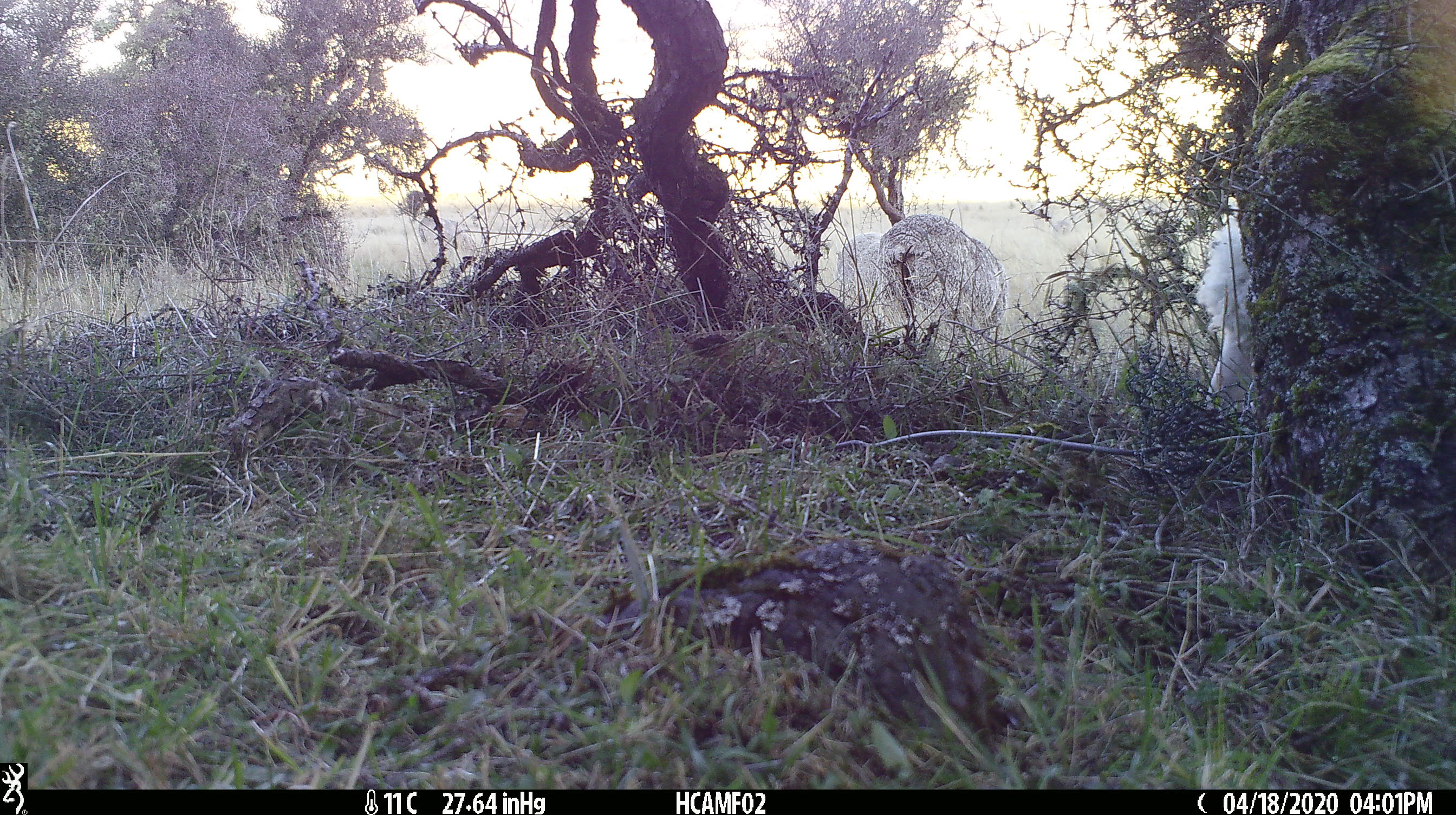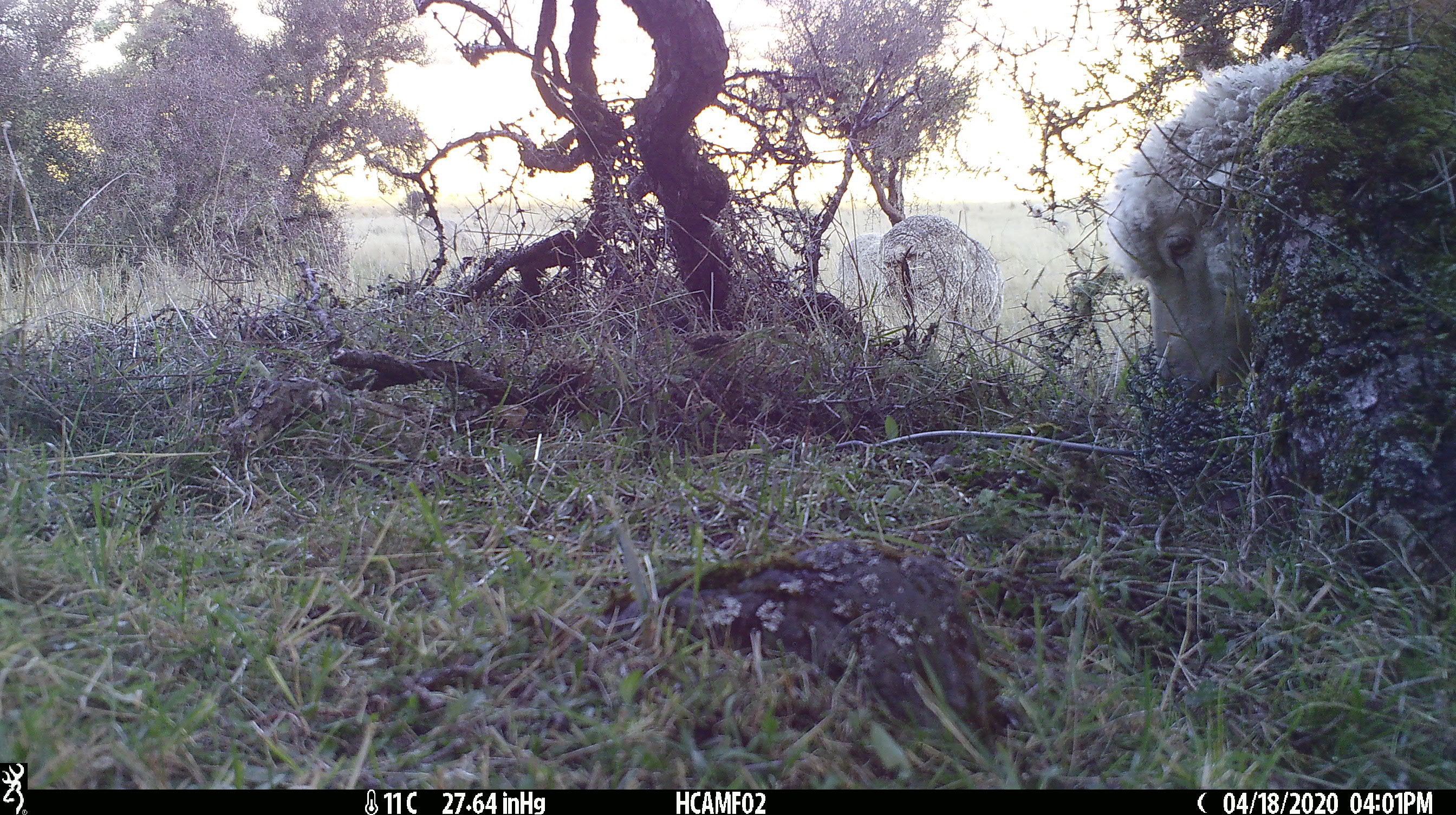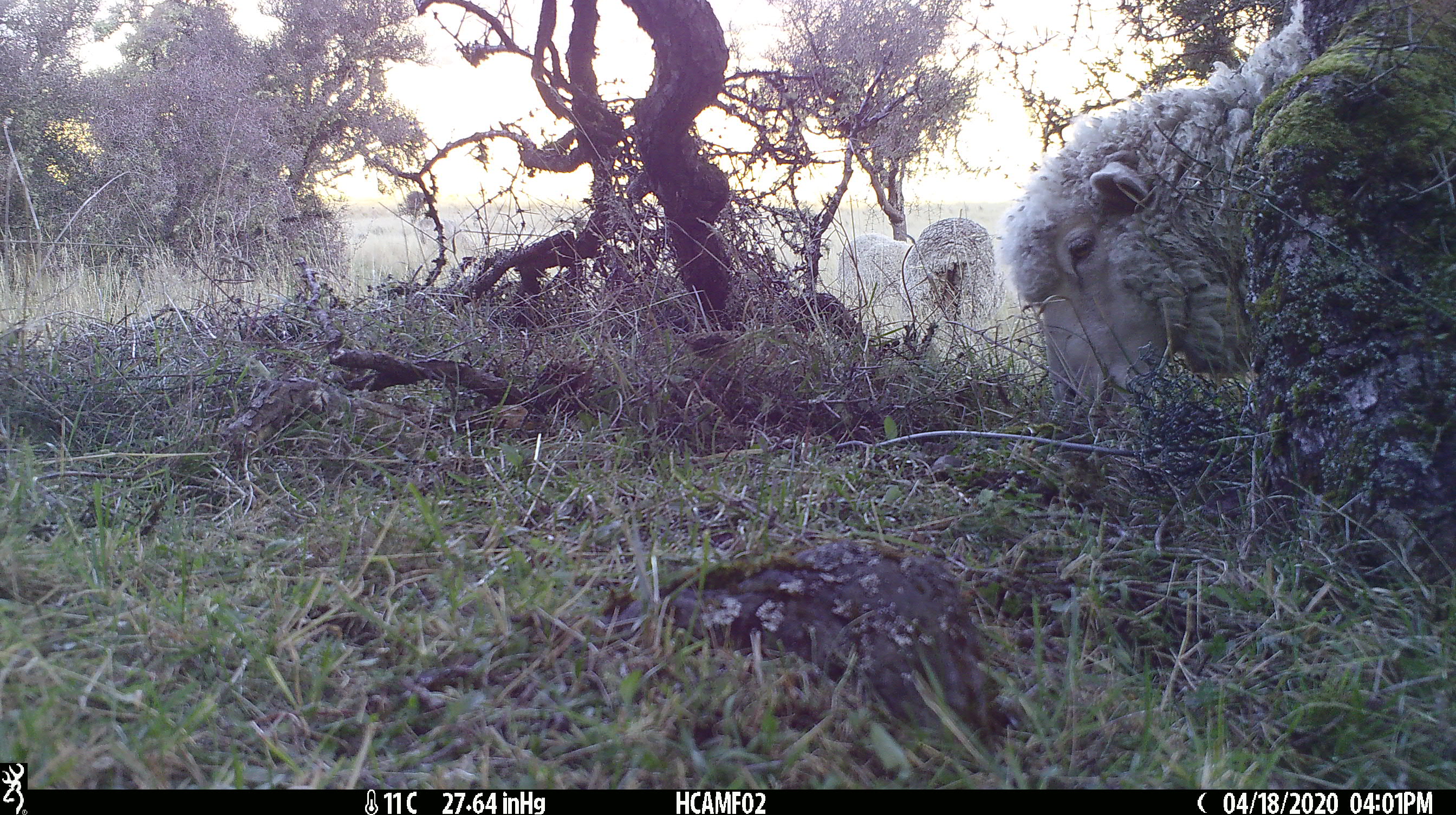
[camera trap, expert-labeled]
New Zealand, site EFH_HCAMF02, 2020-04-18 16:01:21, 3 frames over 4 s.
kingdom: Animalia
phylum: Chordata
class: Mammalia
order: Artiodactyla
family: Bovidae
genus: Ovis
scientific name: Ovis aries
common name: domestic sheep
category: sheep